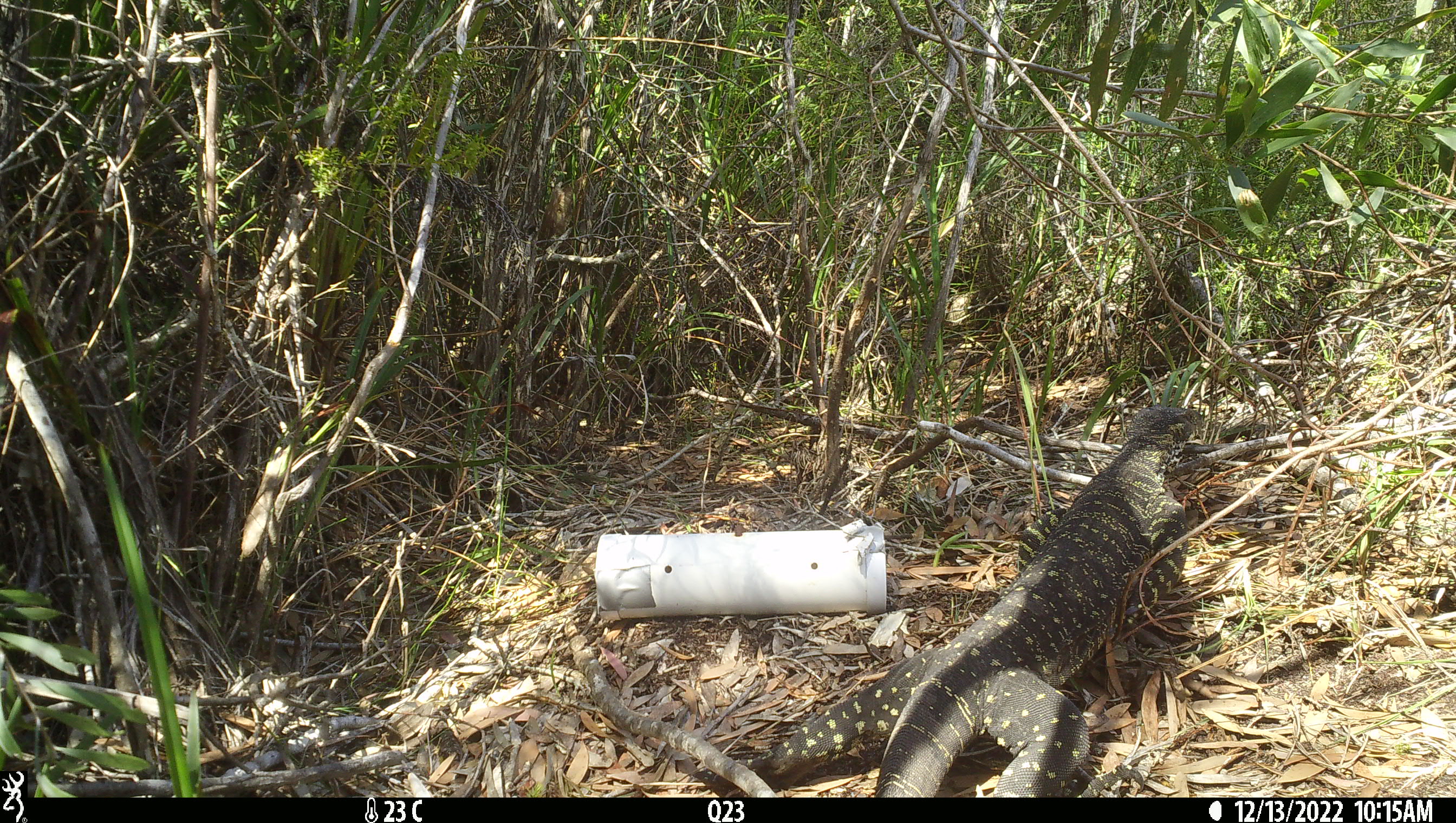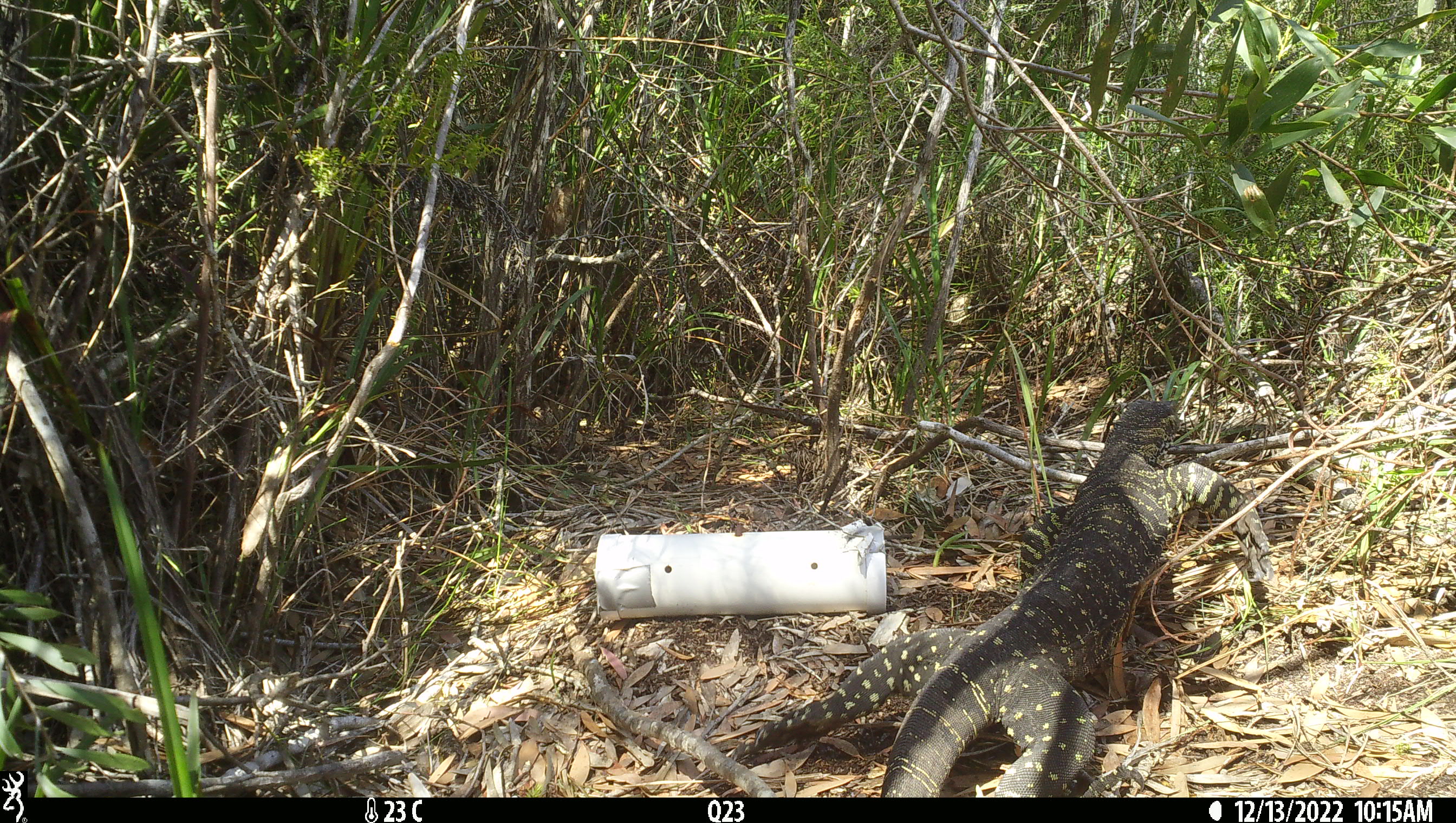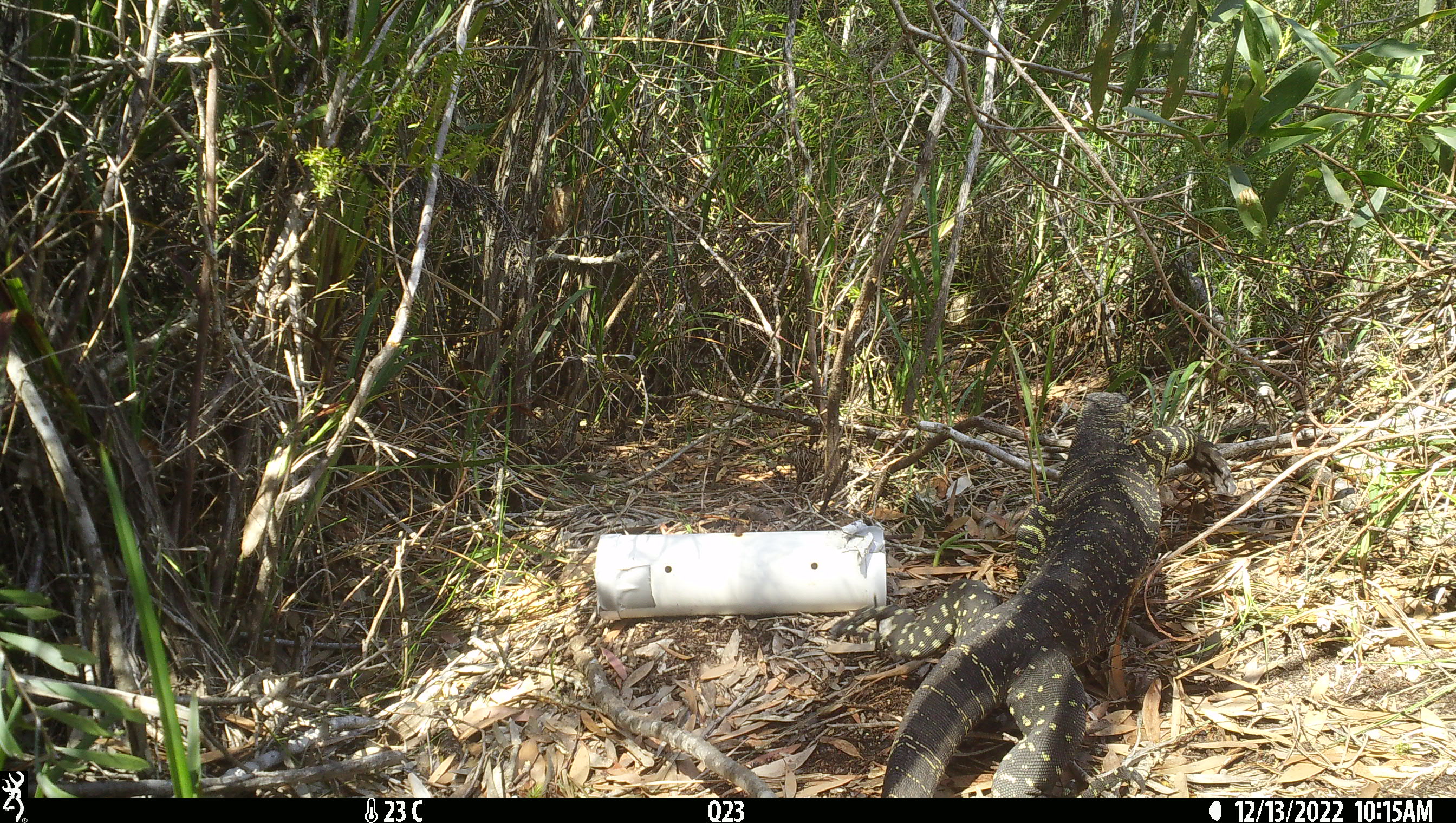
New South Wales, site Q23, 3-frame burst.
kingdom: Animalia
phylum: Chordata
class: Reptilia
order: Squamata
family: Varanidae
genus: Varanus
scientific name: Varanus varius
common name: lace monitor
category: goanna